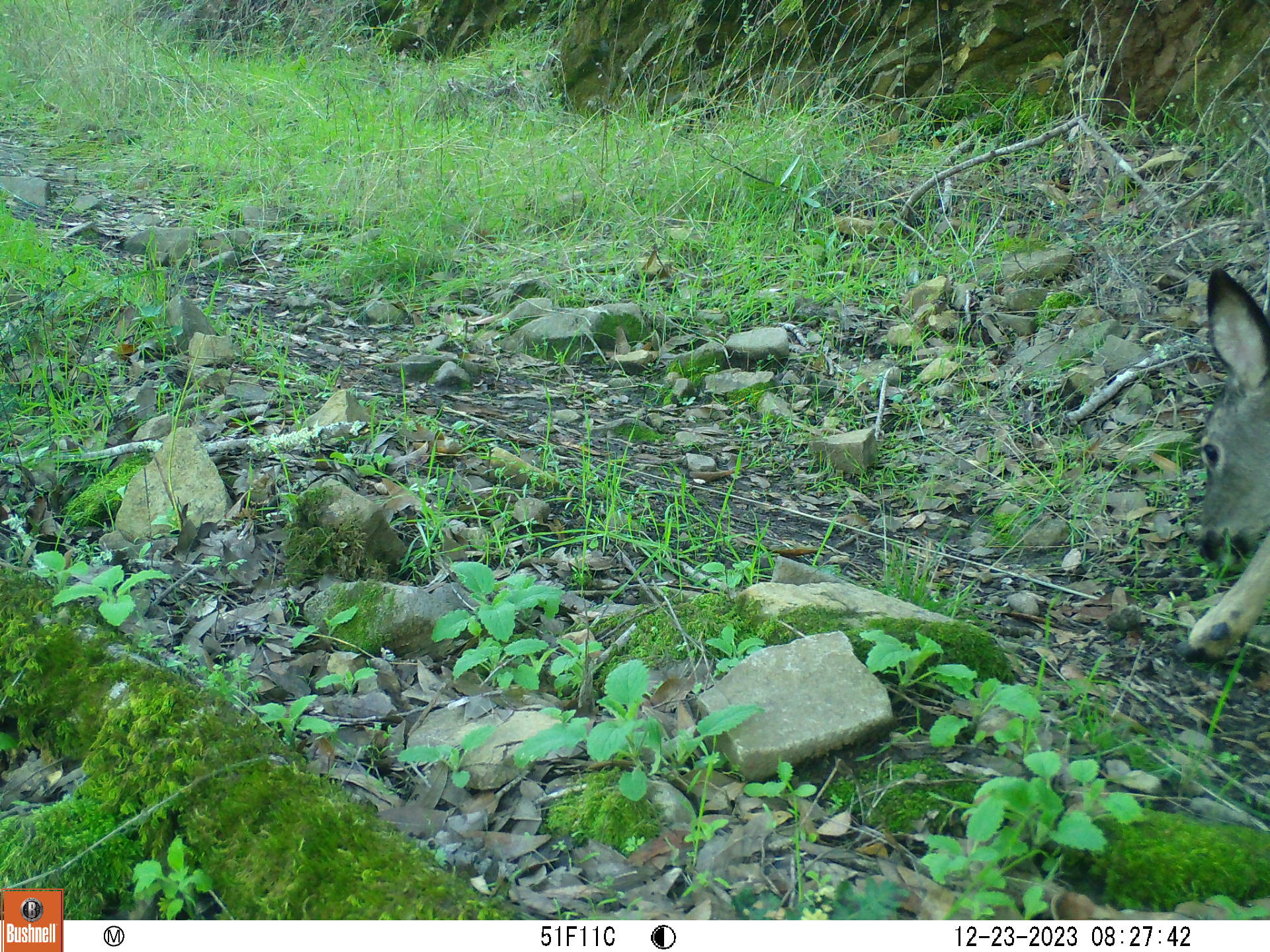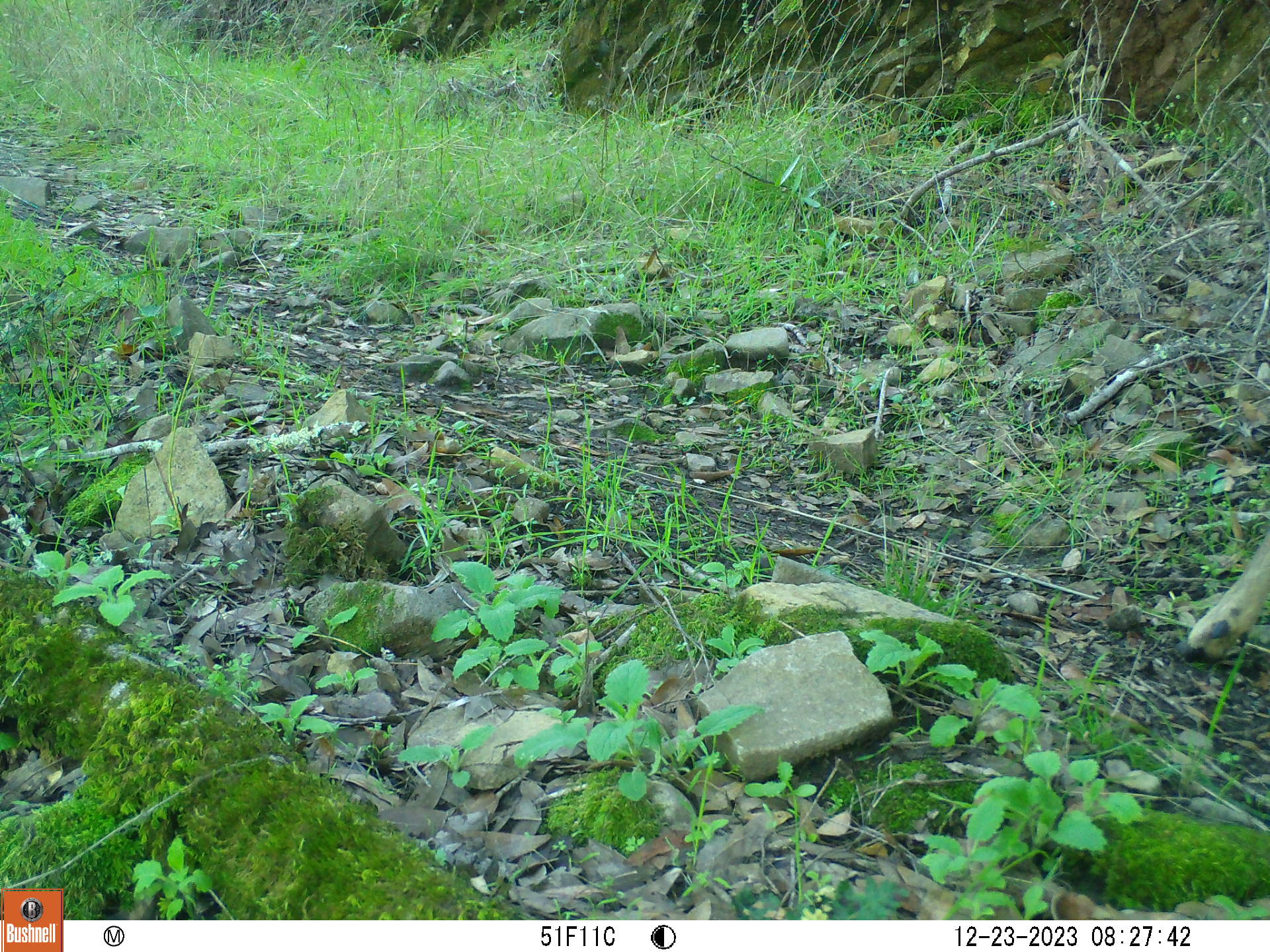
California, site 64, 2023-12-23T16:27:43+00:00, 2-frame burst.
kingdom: Animalia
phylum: Chordata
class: Mammalia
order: Artiodactyla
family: Cervidae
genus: Odocoileus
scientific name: Odocoileus hemionus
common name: mule deer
Mule deer (Odocoileus hemionus).